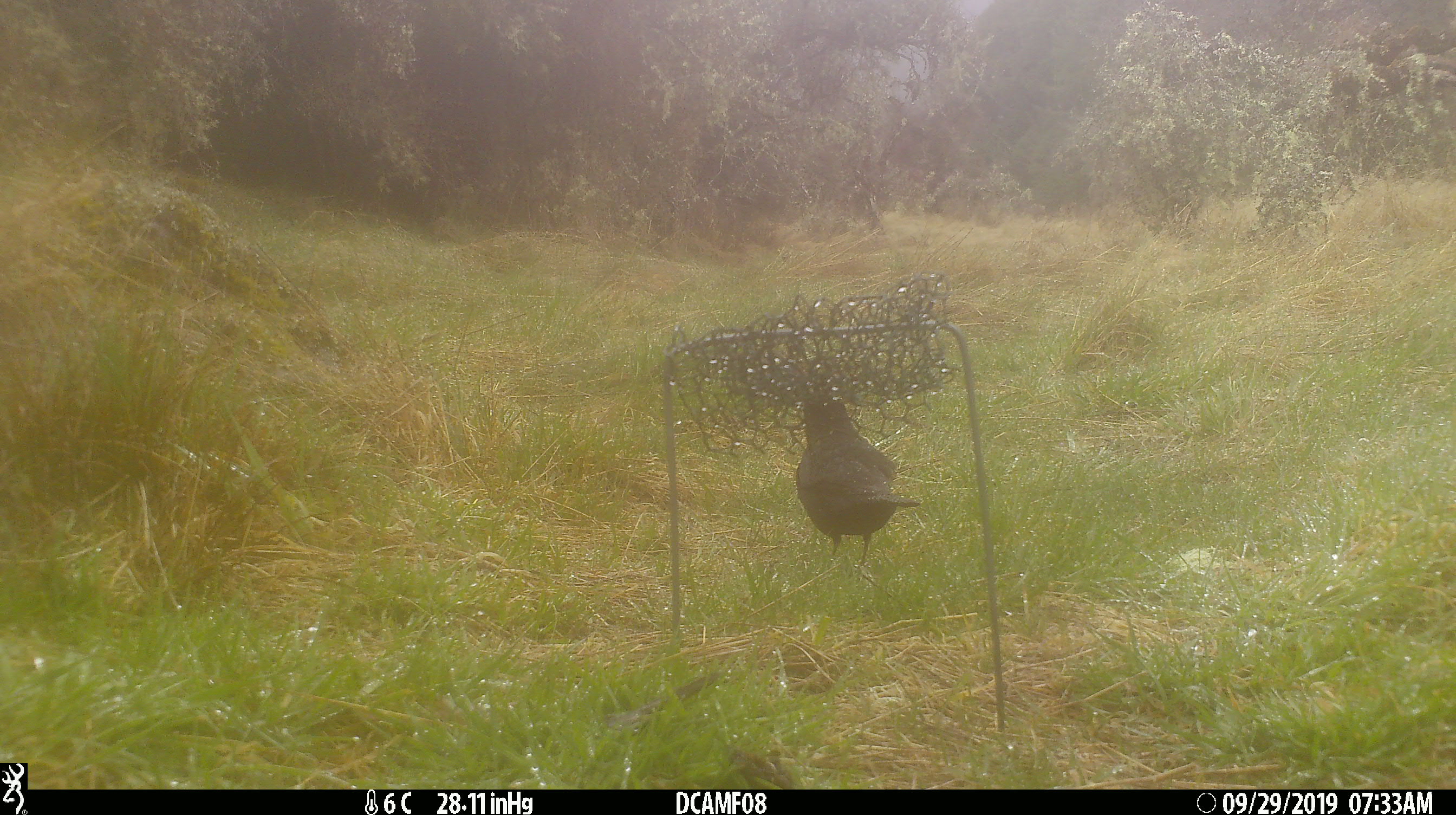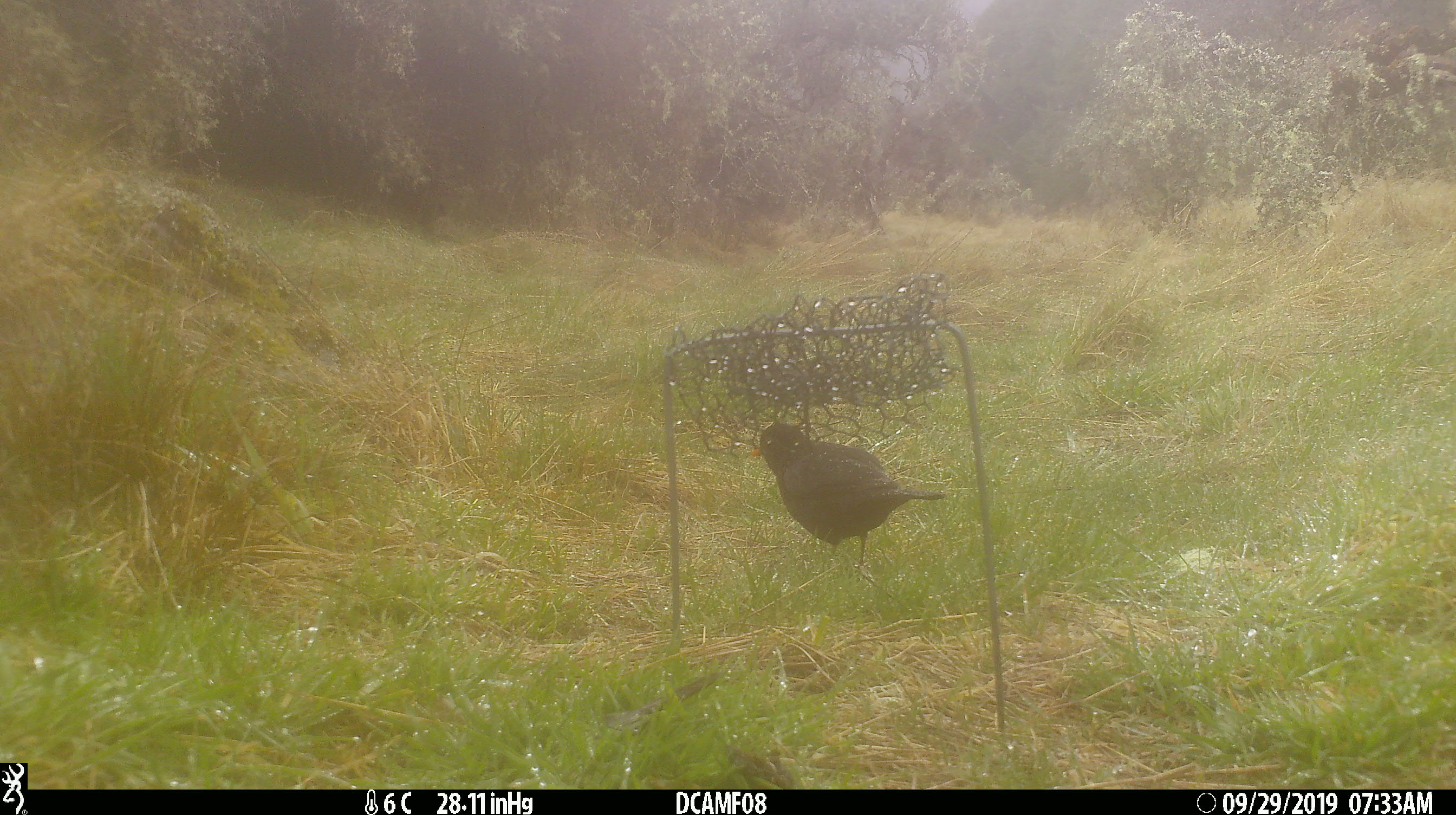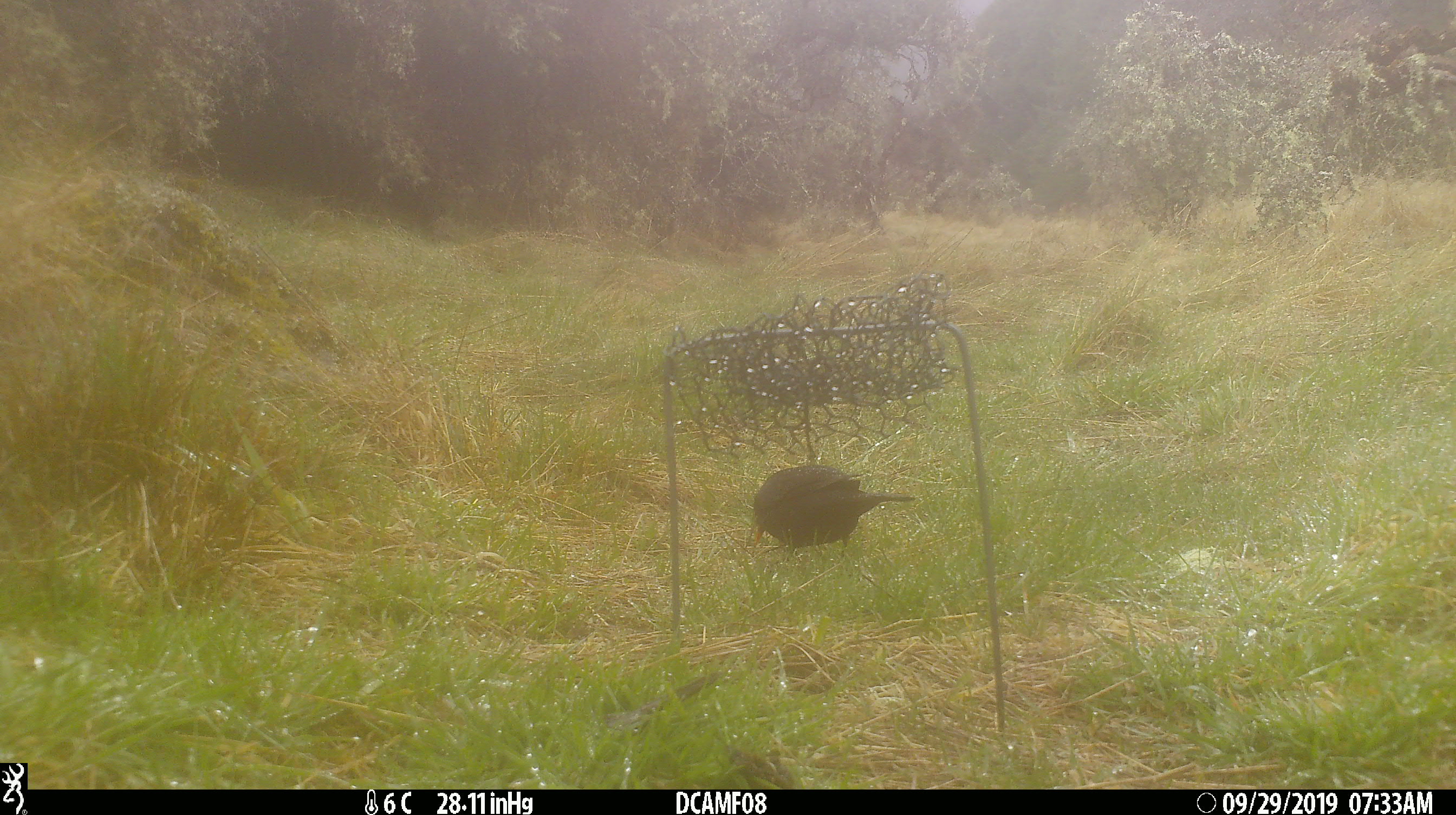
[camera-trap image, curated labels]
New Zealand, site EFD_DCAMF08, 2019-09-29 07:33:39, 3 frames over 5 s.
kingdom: Animalia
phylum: Chordata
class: Aves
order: Passeriformes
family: Turdidae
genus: Turdus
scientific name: Turdus merula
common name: eurasian blackbird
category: blackbird